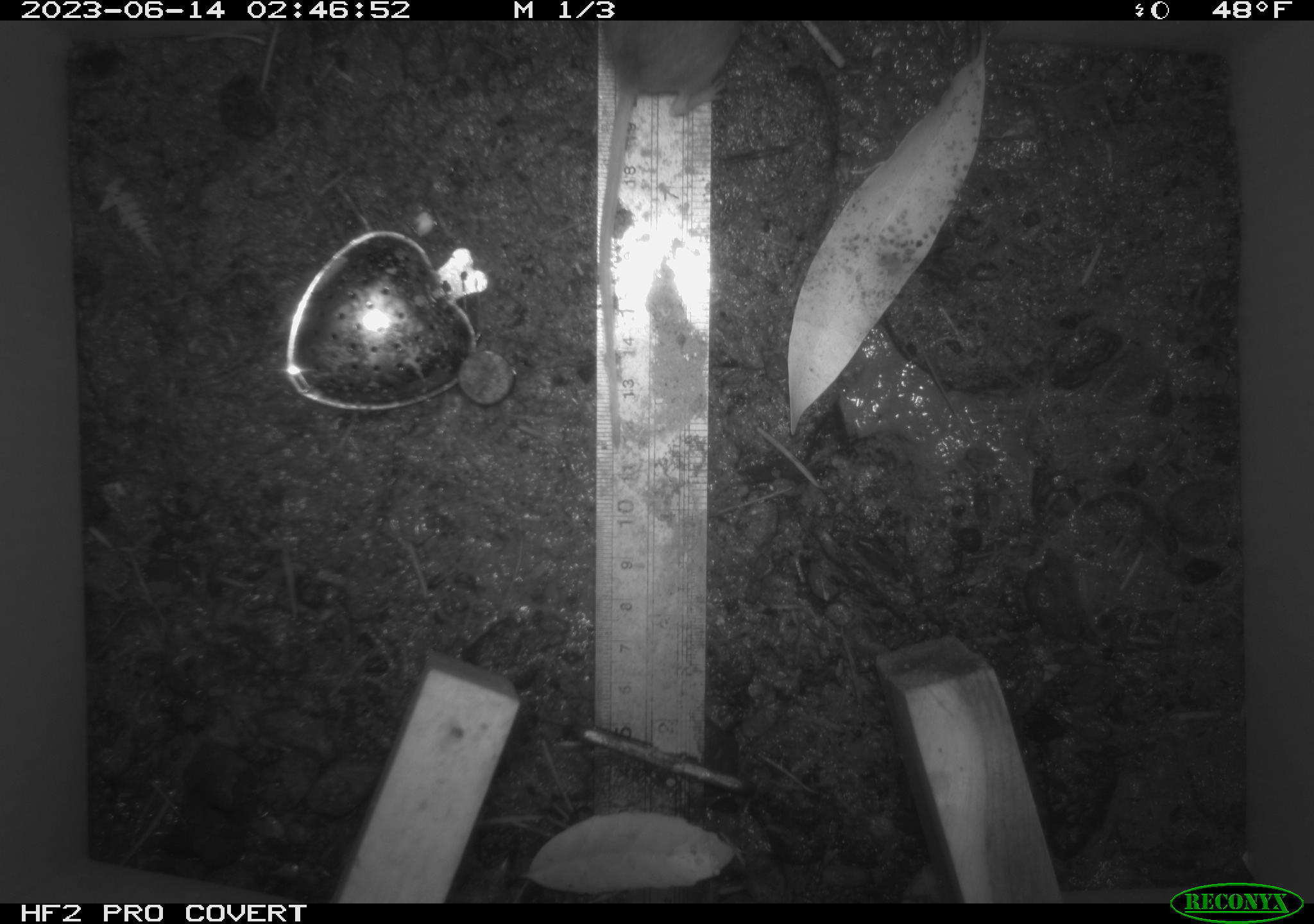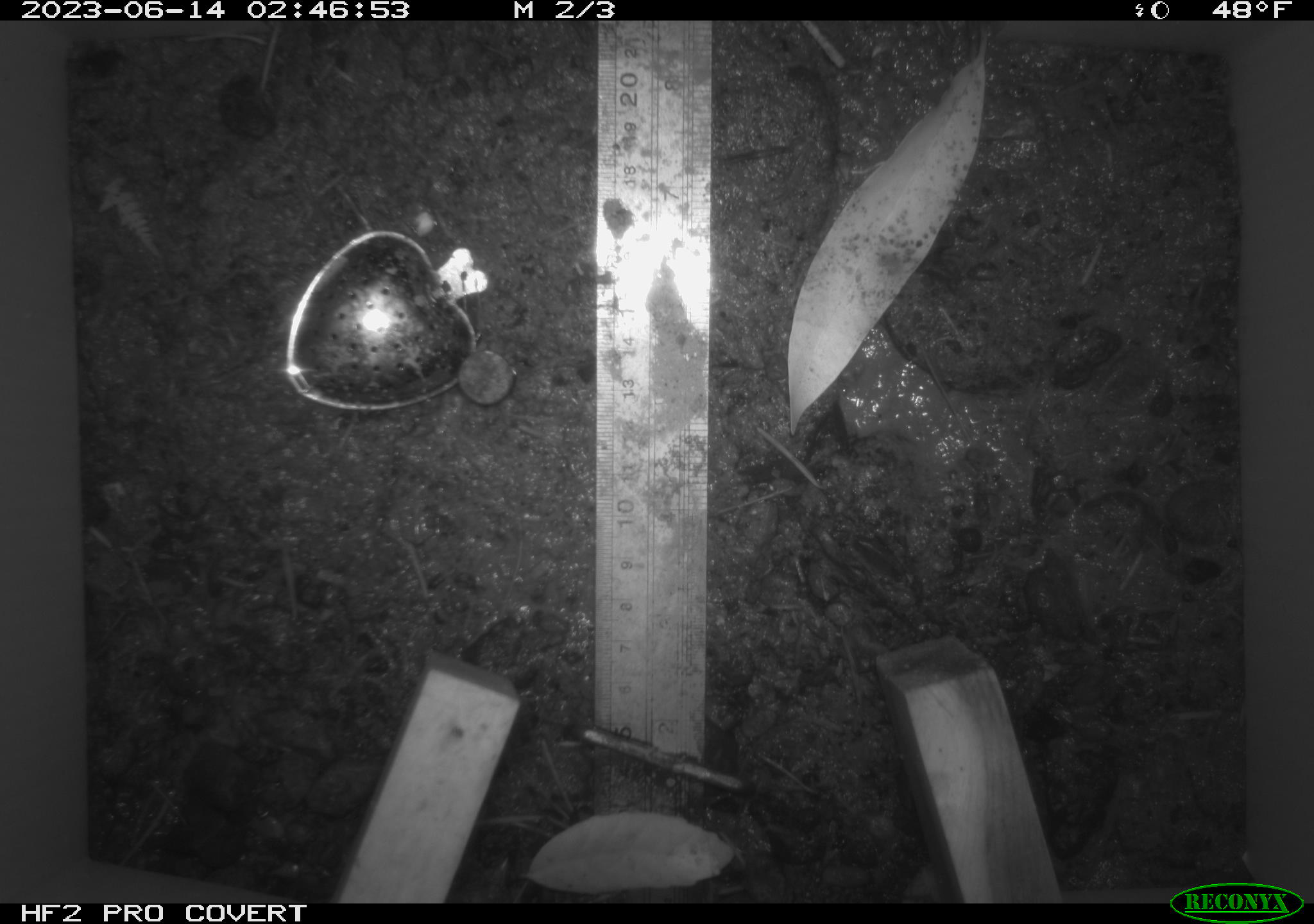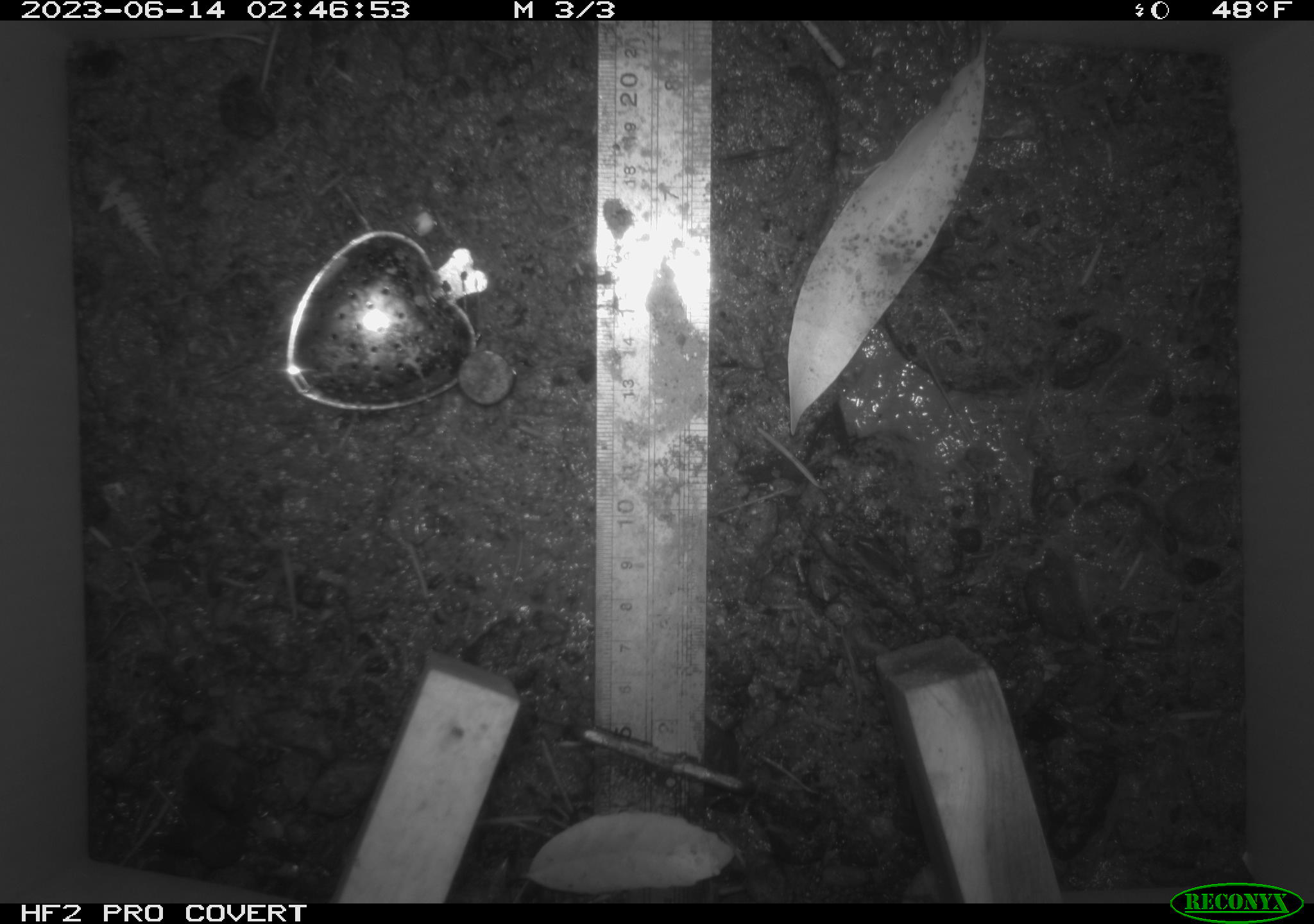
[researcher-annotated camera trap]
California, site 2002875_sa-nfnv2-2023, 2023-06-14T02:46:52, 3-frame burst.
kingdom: Animalia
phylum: Chordata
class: Mammalia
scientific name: Mammalia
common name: small mammal